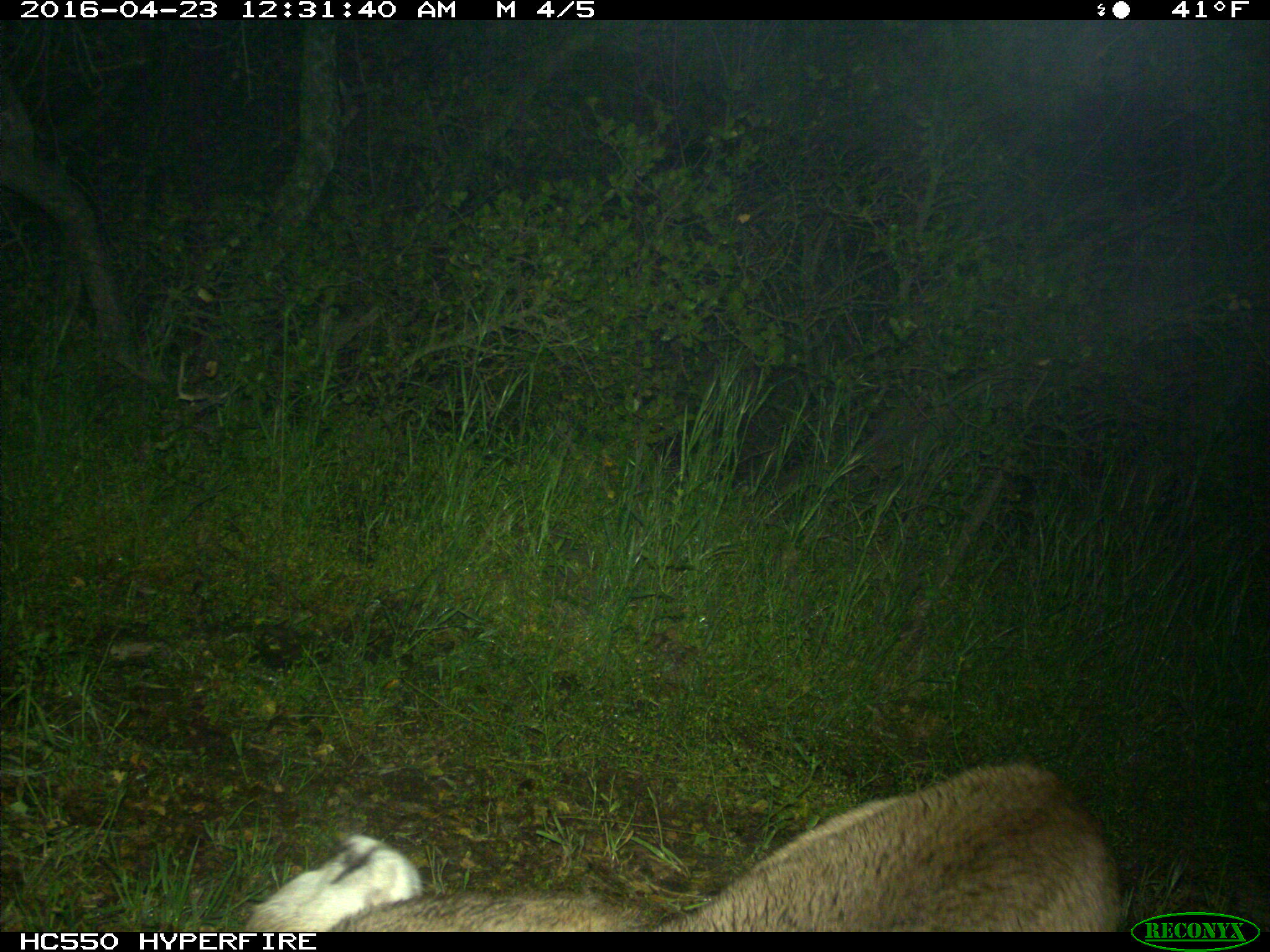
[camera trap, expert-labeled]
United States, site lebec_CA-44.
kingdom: Animalia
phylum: Chordata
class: Mammalia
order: Carnivora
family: Felidae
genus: Puma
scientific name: Puma concolor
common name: mountain lion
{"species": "Puma concolor (mountain lion)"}